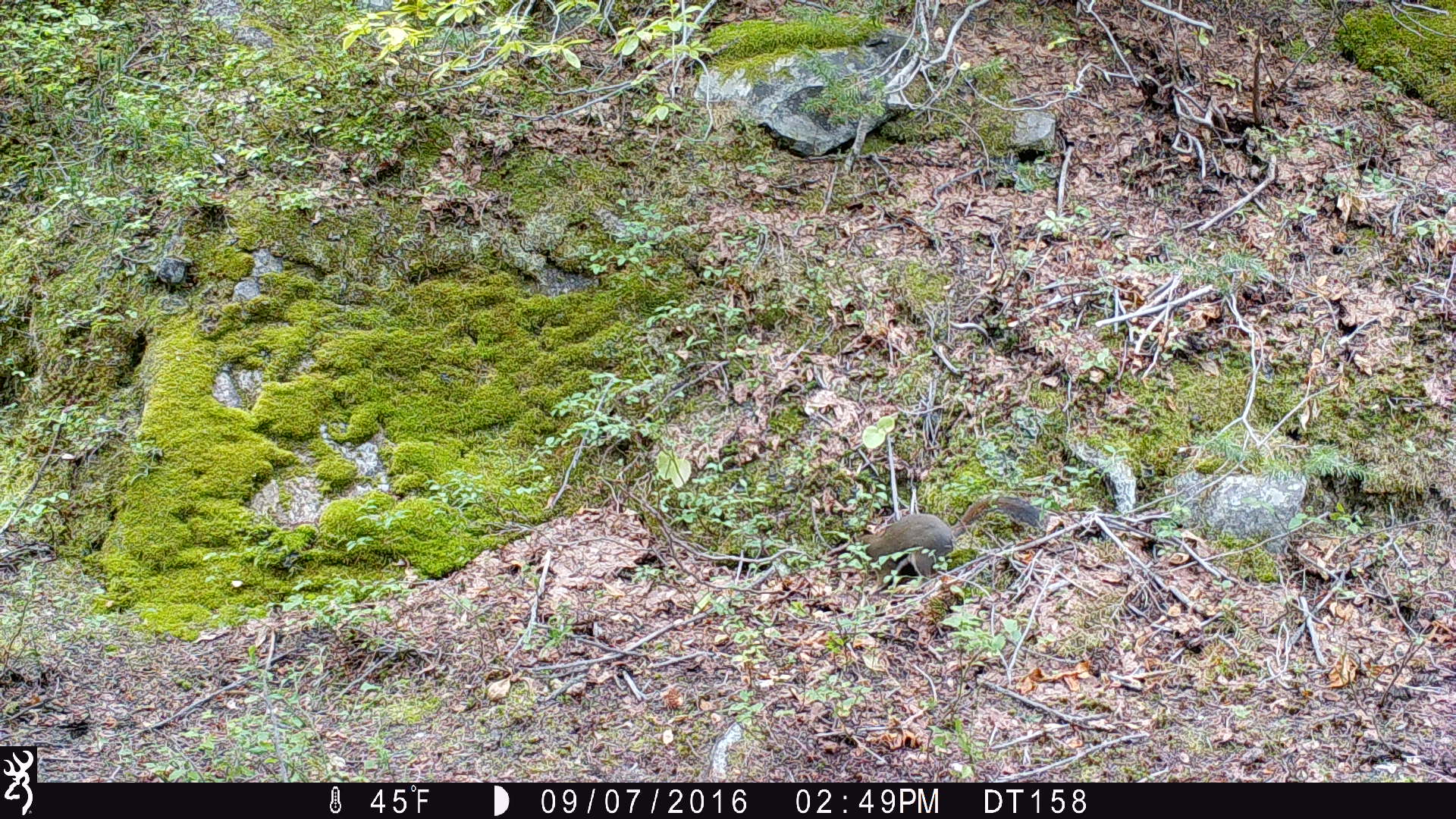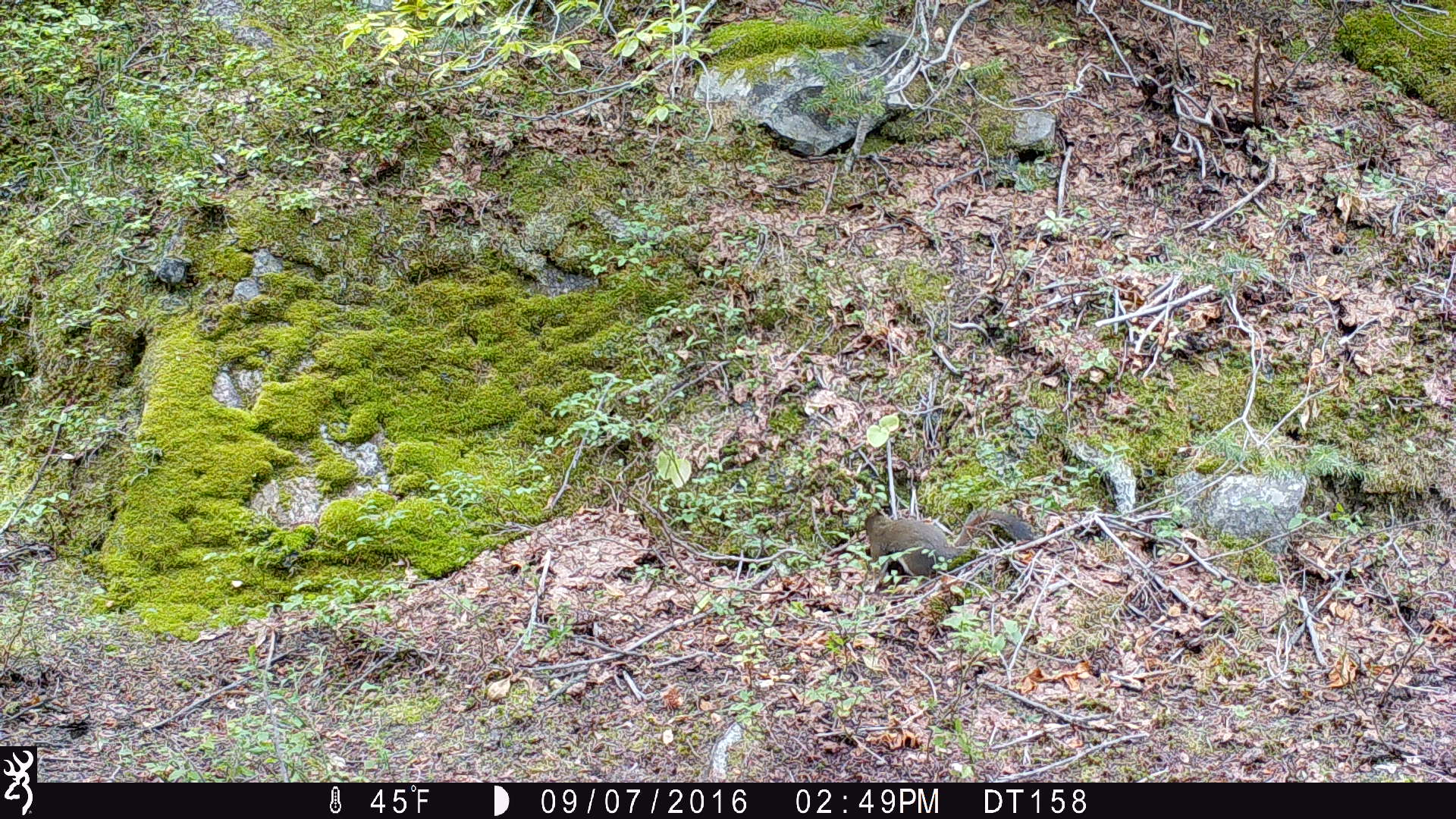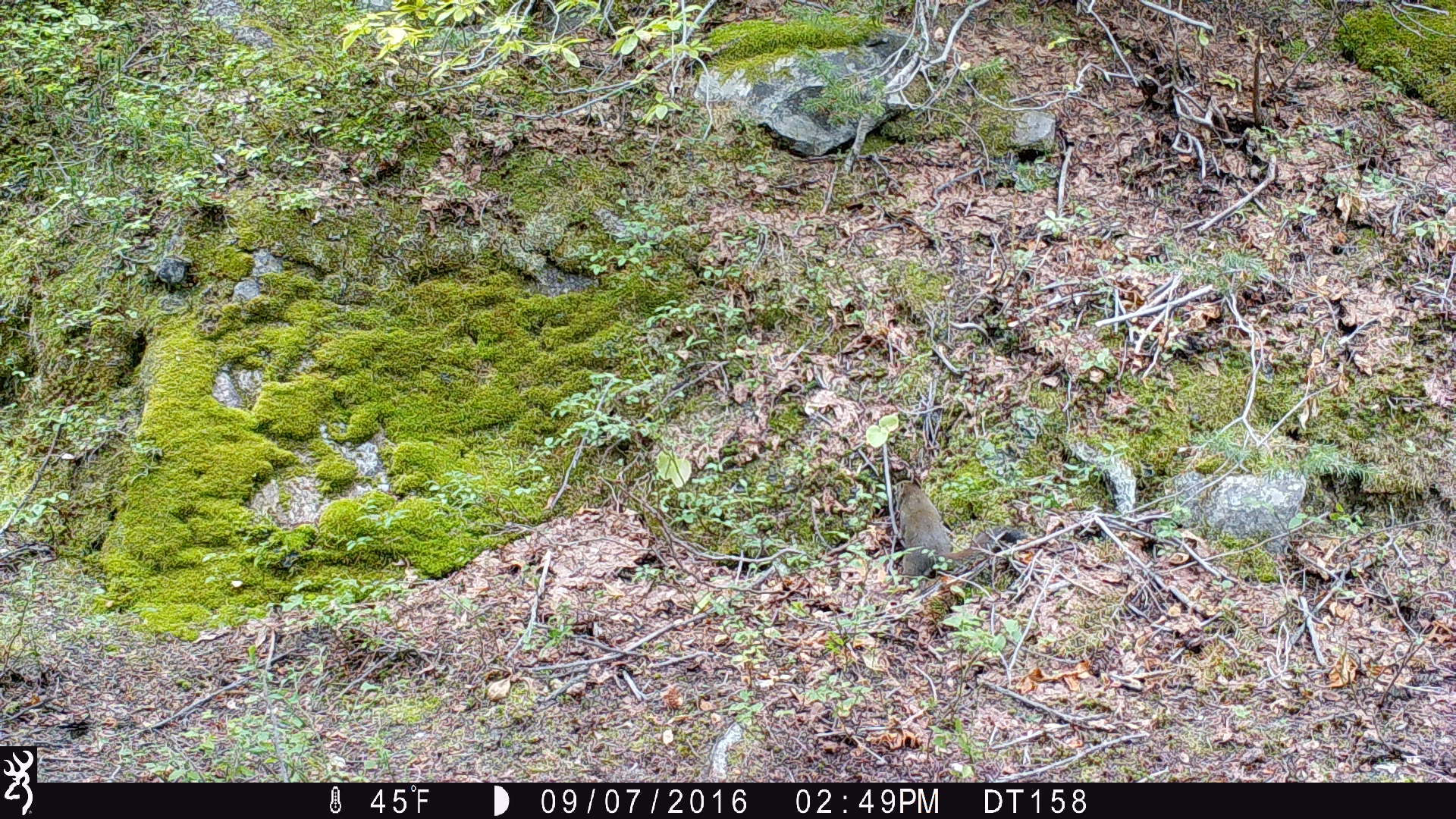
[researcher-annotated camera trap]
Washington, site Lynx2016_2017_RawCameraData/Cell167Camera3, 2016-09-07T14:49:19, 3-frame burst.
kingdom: Animalia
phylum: Chordata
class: Mammalia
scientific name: Mammalia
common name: small mammal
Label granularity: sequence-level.